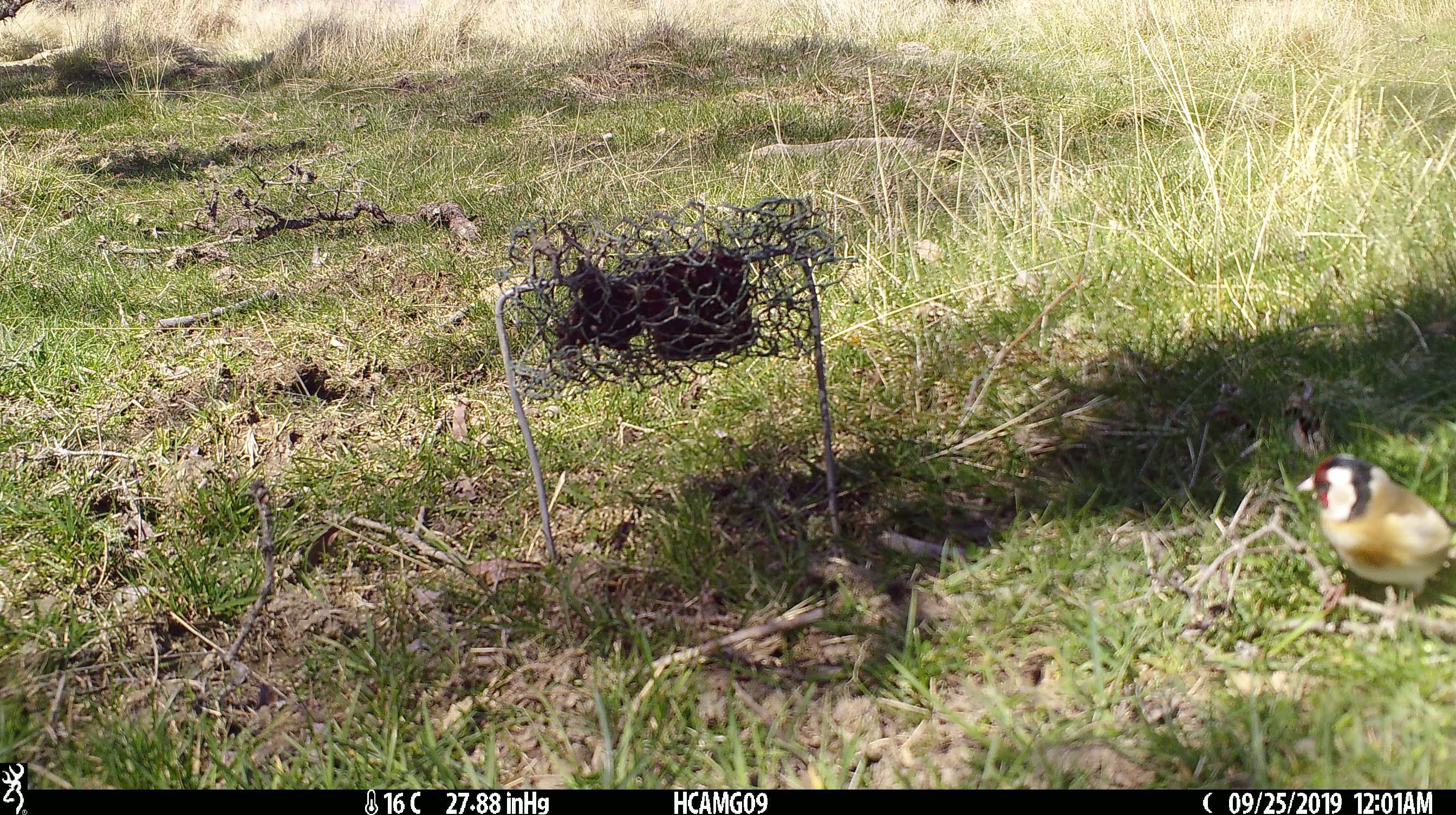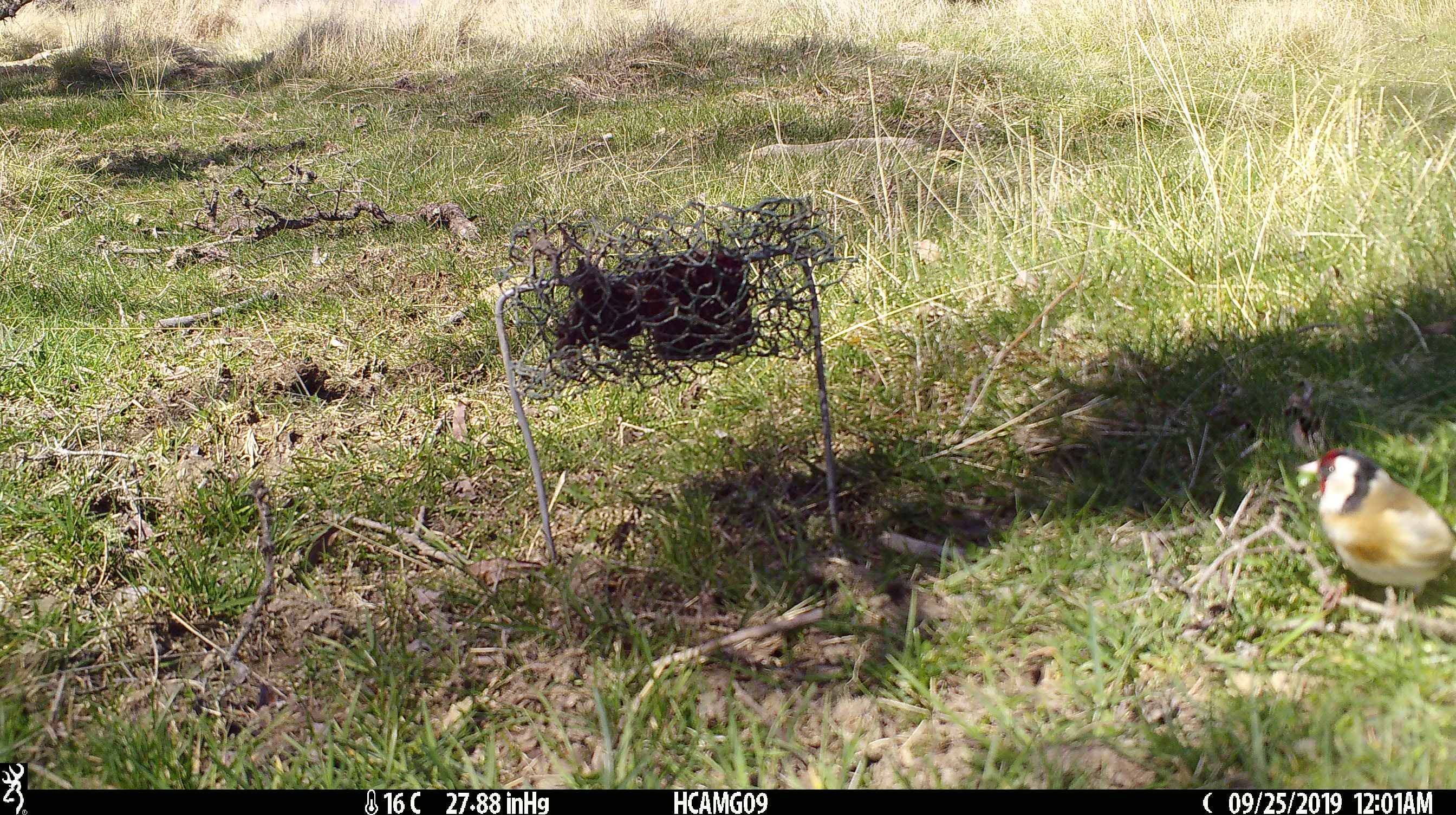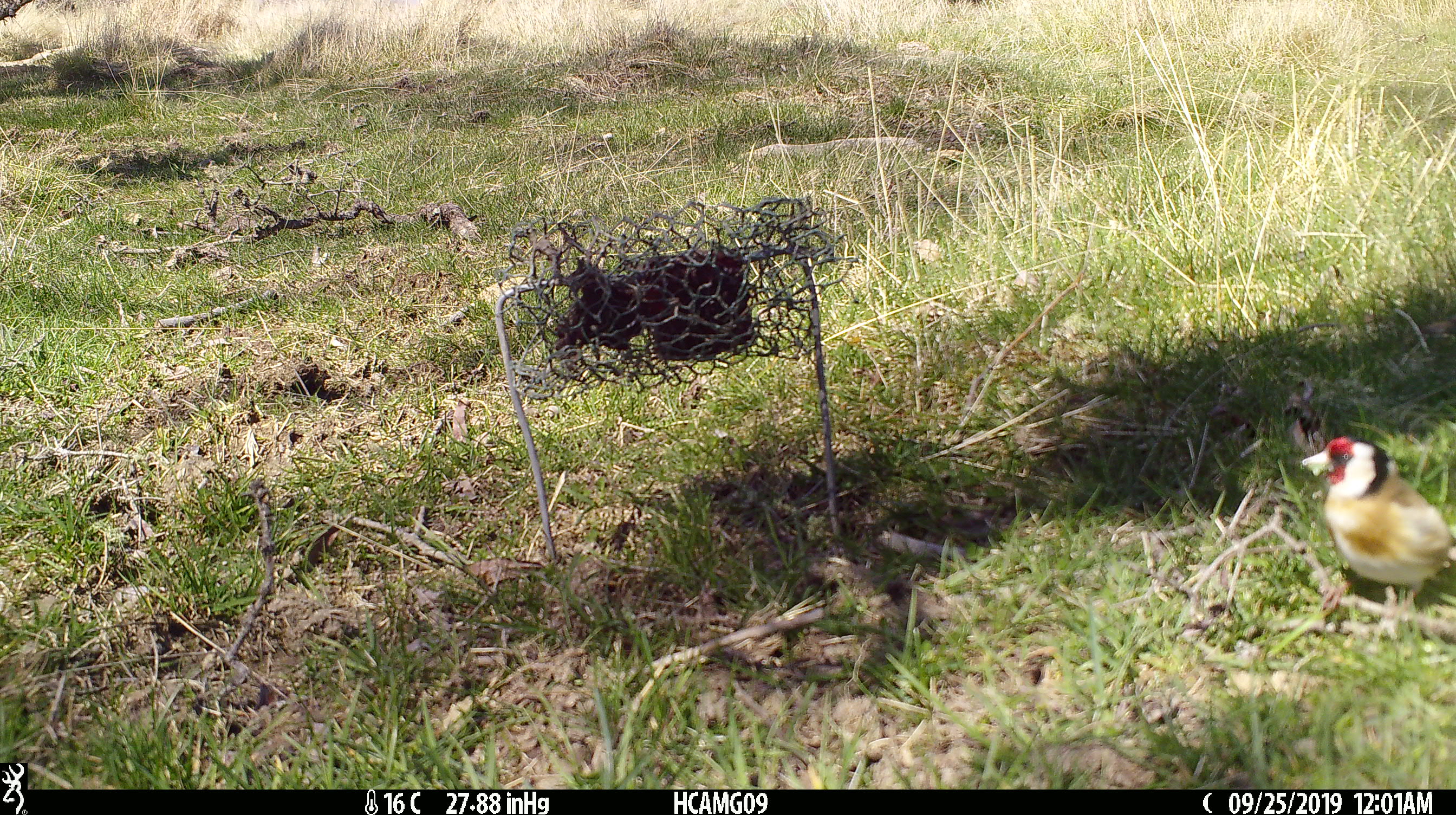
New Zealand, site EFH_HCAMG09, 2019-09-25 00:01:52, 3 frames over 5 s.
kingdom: Animalia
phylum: Chordata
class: Aves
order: Passeriformes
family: Fringillidae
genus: Carduelis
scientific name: Carduelis carduelis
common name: european goldfinch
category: goldfinch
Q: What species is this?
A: Goldfinch (european goldfinch) (Carduelis carduelis).